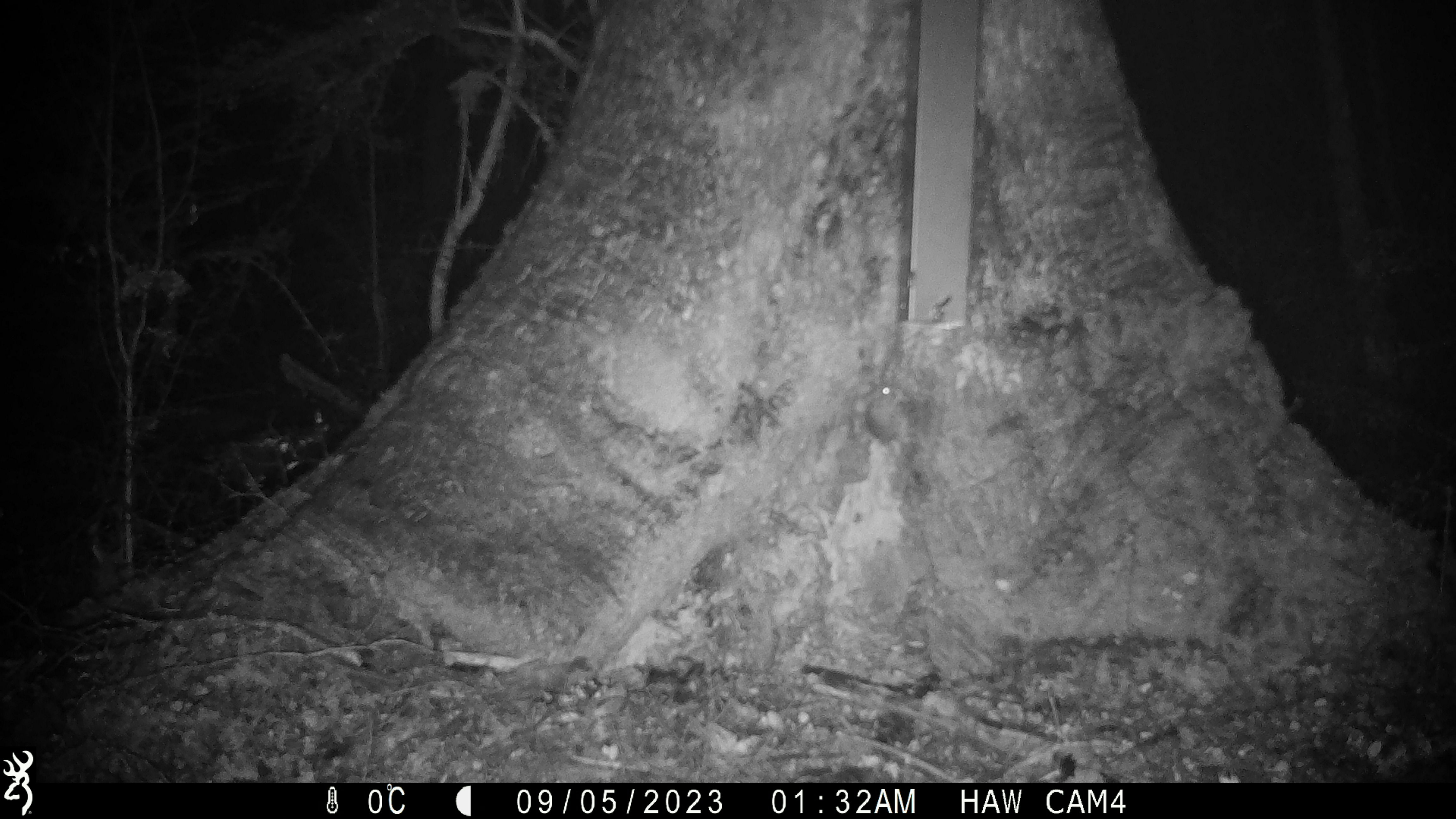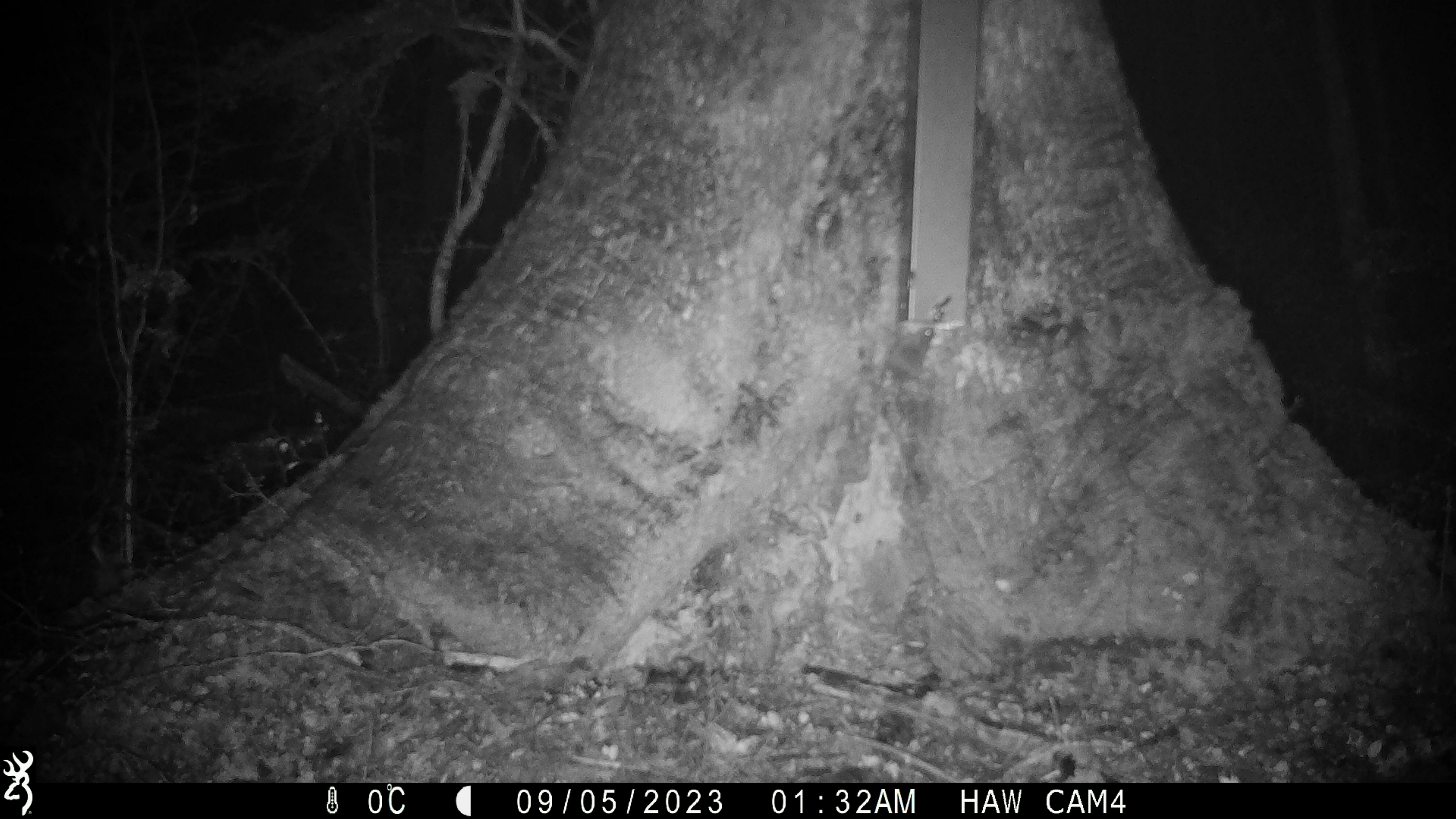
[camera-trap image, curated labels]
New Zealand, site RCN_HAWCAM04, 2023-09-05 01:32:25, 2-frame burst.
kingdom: Animalia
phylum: Chordata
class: Mammalia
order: Rodentia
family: Muridae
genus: Mus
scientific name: Mus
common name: mouse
Mouse (Mus).